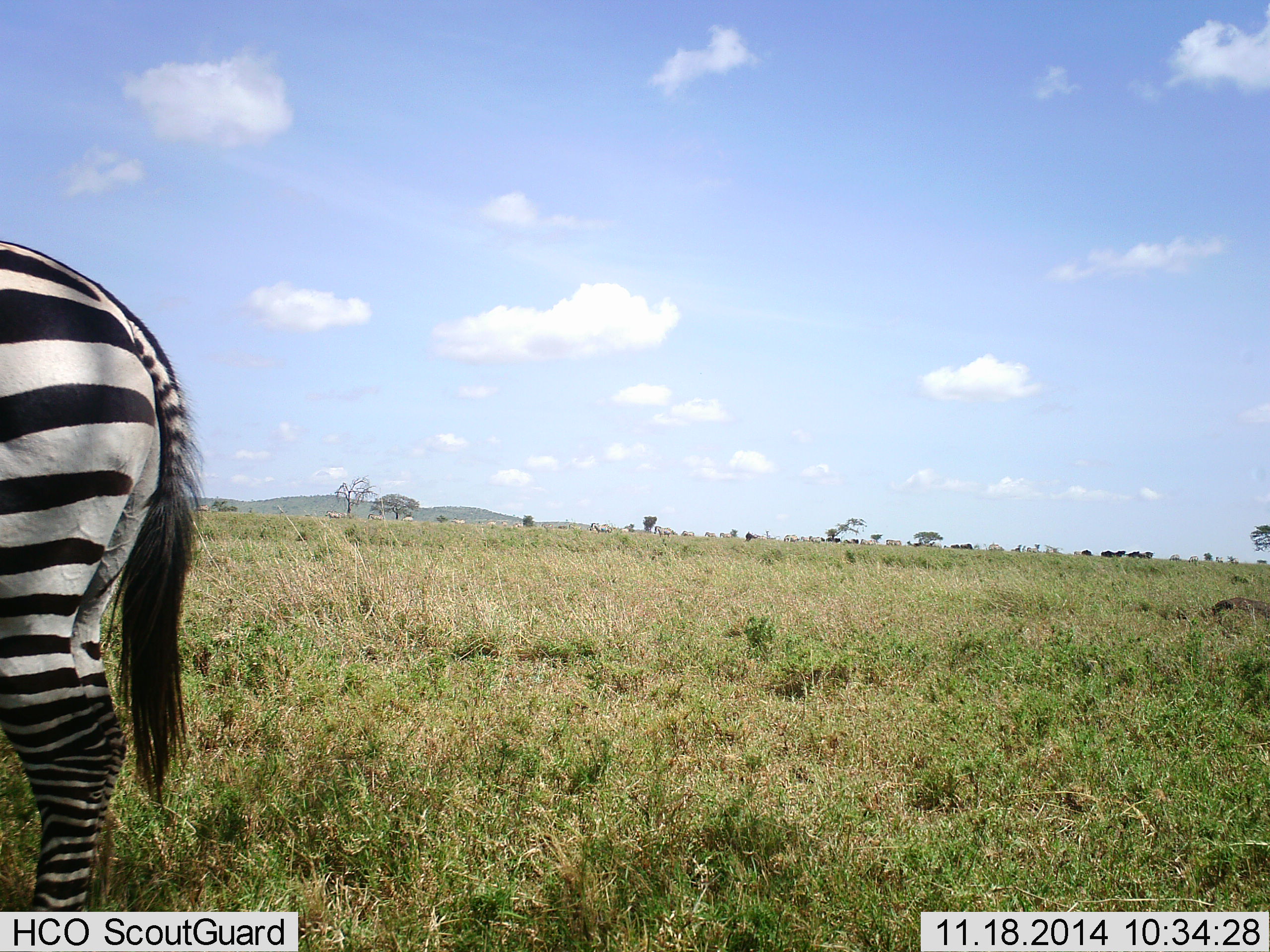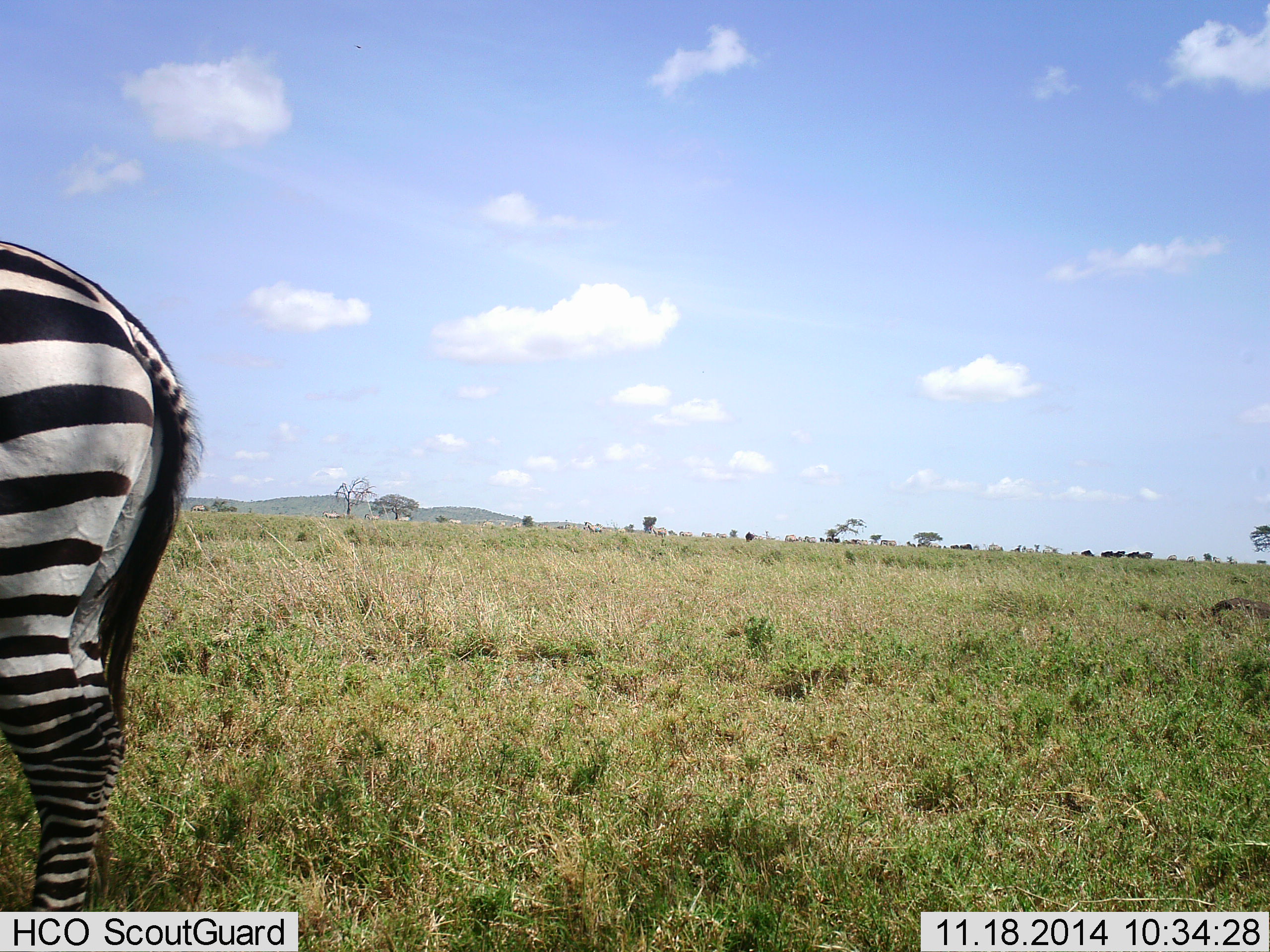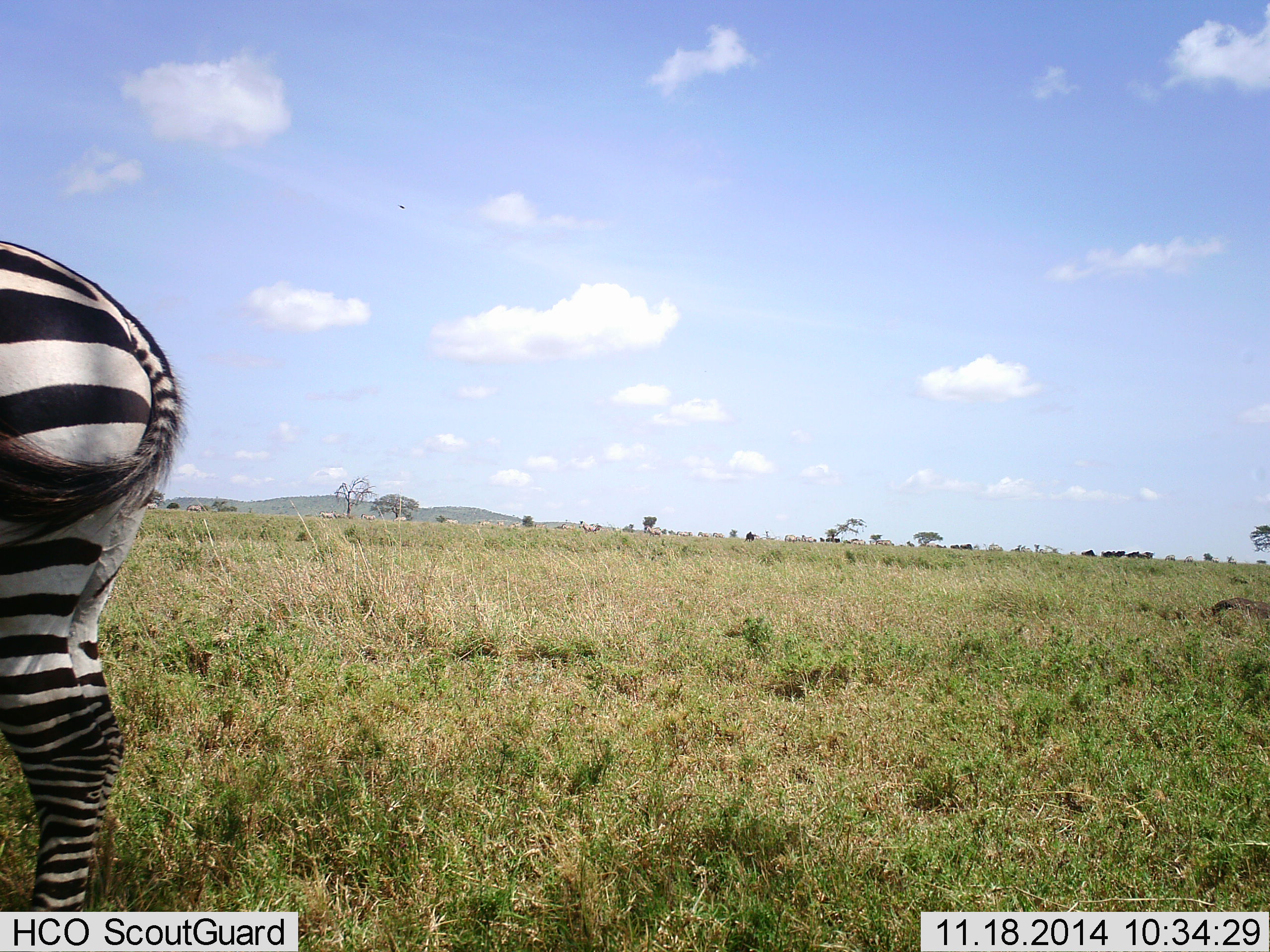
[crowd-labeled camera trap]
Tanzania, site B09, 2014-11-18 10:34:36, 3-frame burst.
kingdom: Animalia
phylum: Chordata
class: Mammalia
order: Perissodactyla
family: Equidae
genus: Equus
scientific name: Equus quagga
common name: plains zebra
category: zebra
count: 1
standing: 91%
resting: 0%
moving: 9%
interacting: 0%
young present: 0%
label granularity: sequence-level